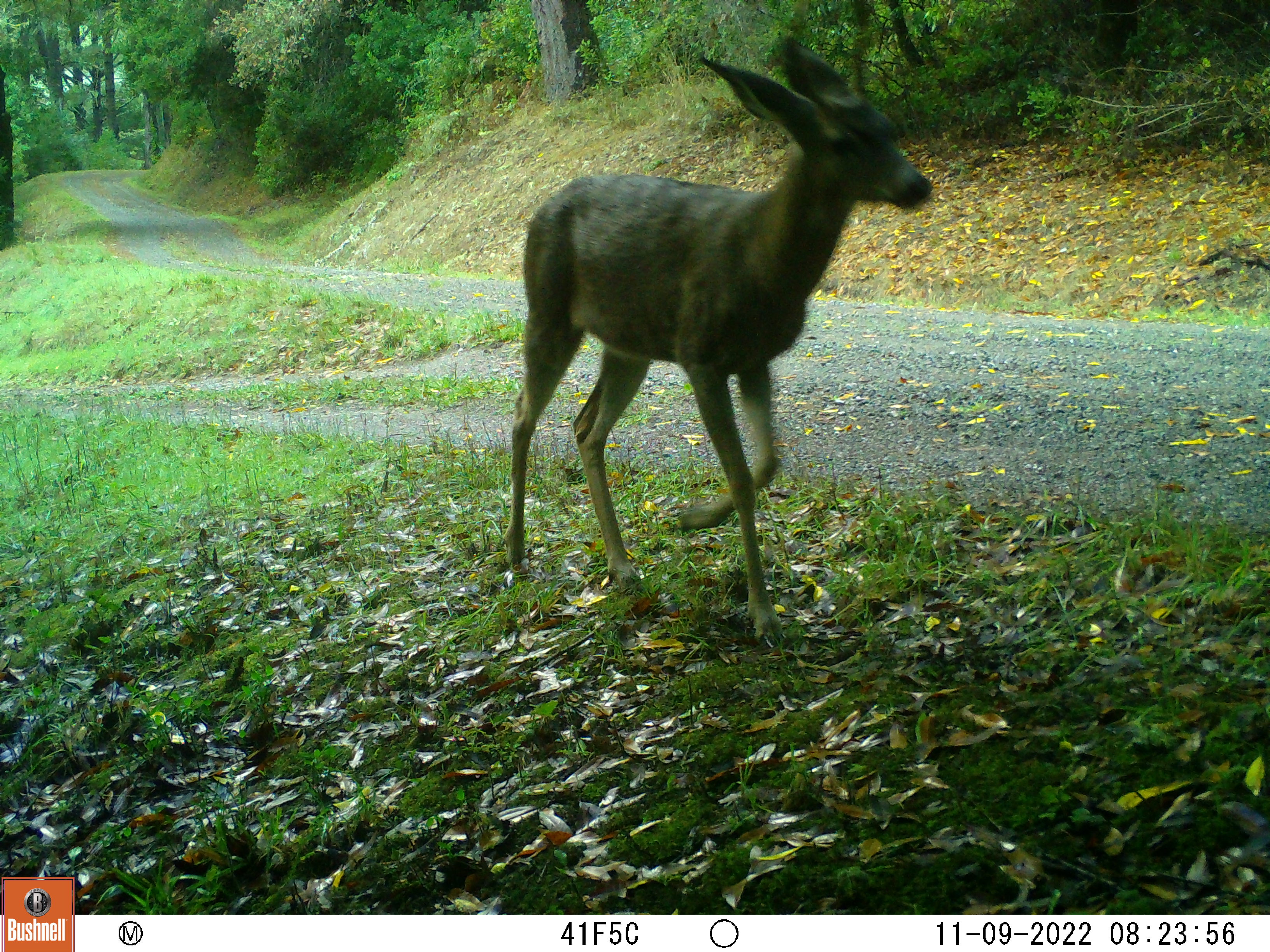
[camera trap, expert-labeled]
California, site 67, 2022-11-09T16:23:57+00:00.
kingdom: Animalia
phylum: Chordata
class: Mammalia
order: Artiodactyla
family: Cervidae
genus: Odocoileus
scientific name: Odocoileus hemionus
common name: mule deer